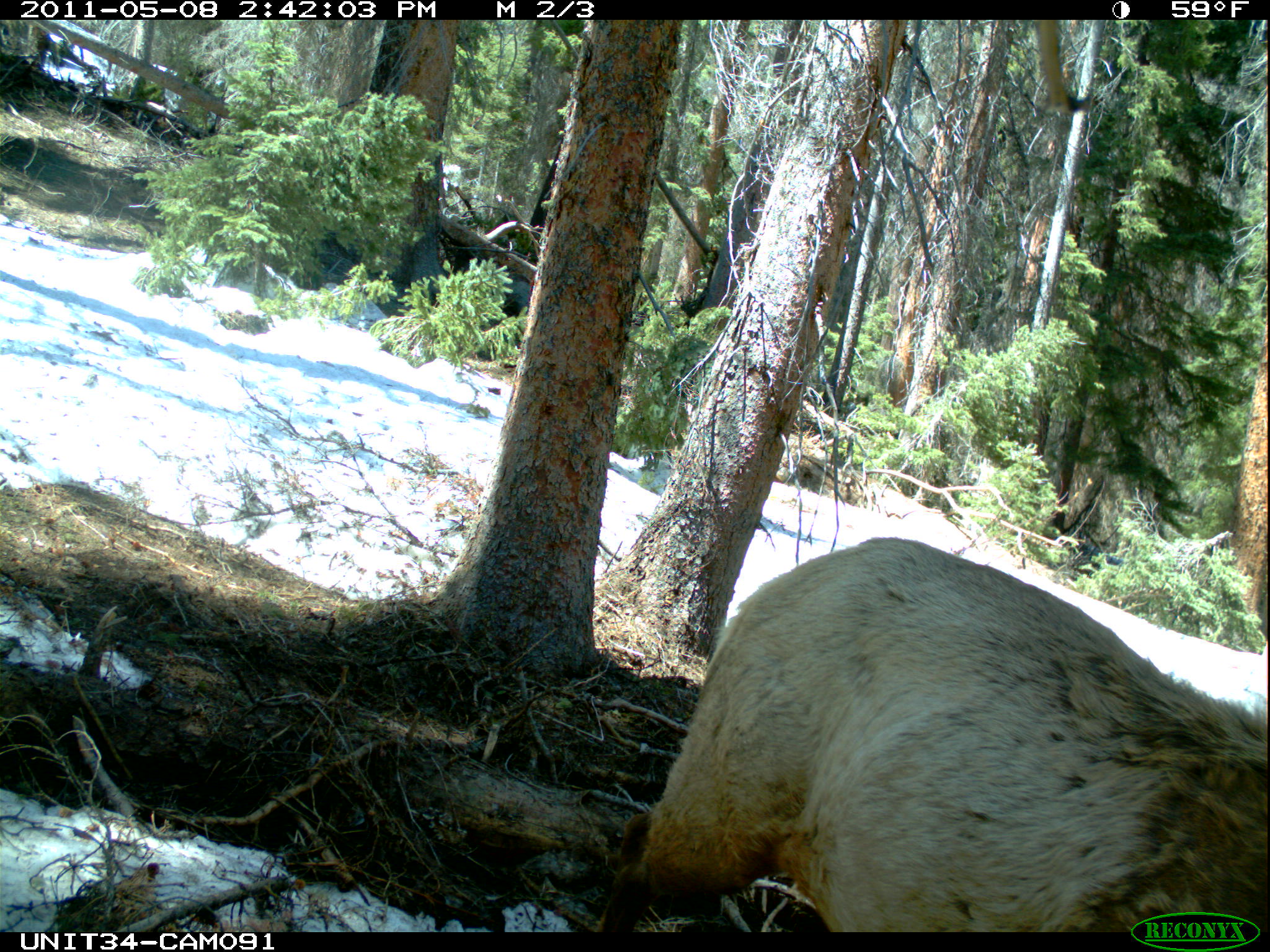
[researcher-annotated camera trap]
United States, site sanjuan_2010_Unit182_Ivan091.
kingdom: Animalia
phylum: Chordata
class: Mammalia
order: Artiodactyla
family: Cervidae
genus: Cervus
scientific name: Cervus elaphus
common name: red deer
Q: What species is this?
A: Cervus elaphus (red deer).